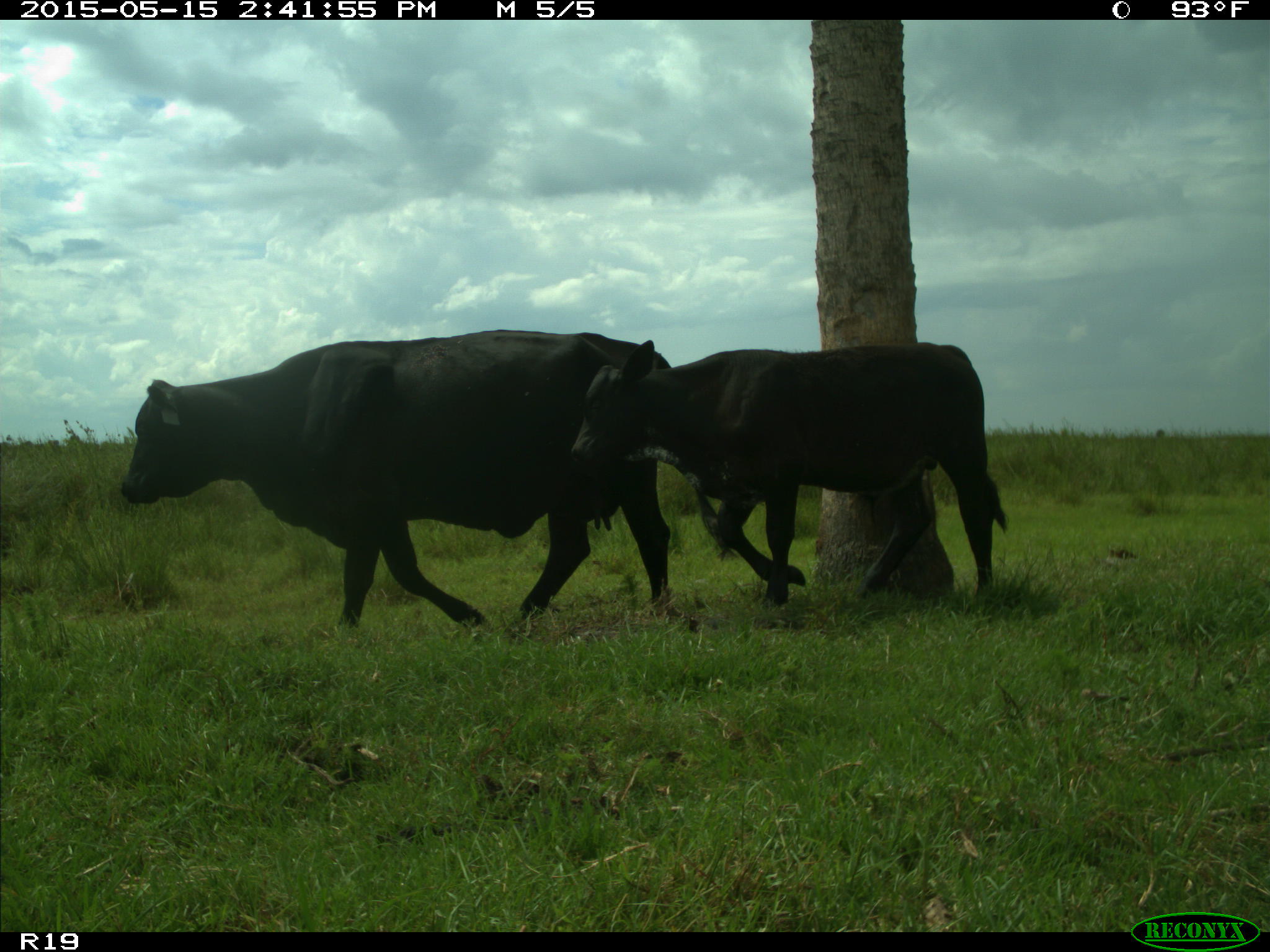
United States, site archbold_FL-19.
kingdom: Animalia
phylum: Chordata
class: Mammalia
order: Artiodactyla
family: Bovidae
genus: Bos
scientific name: Bos taurus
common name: domestic cow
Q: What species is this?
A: Bos taurus (domestic cow).